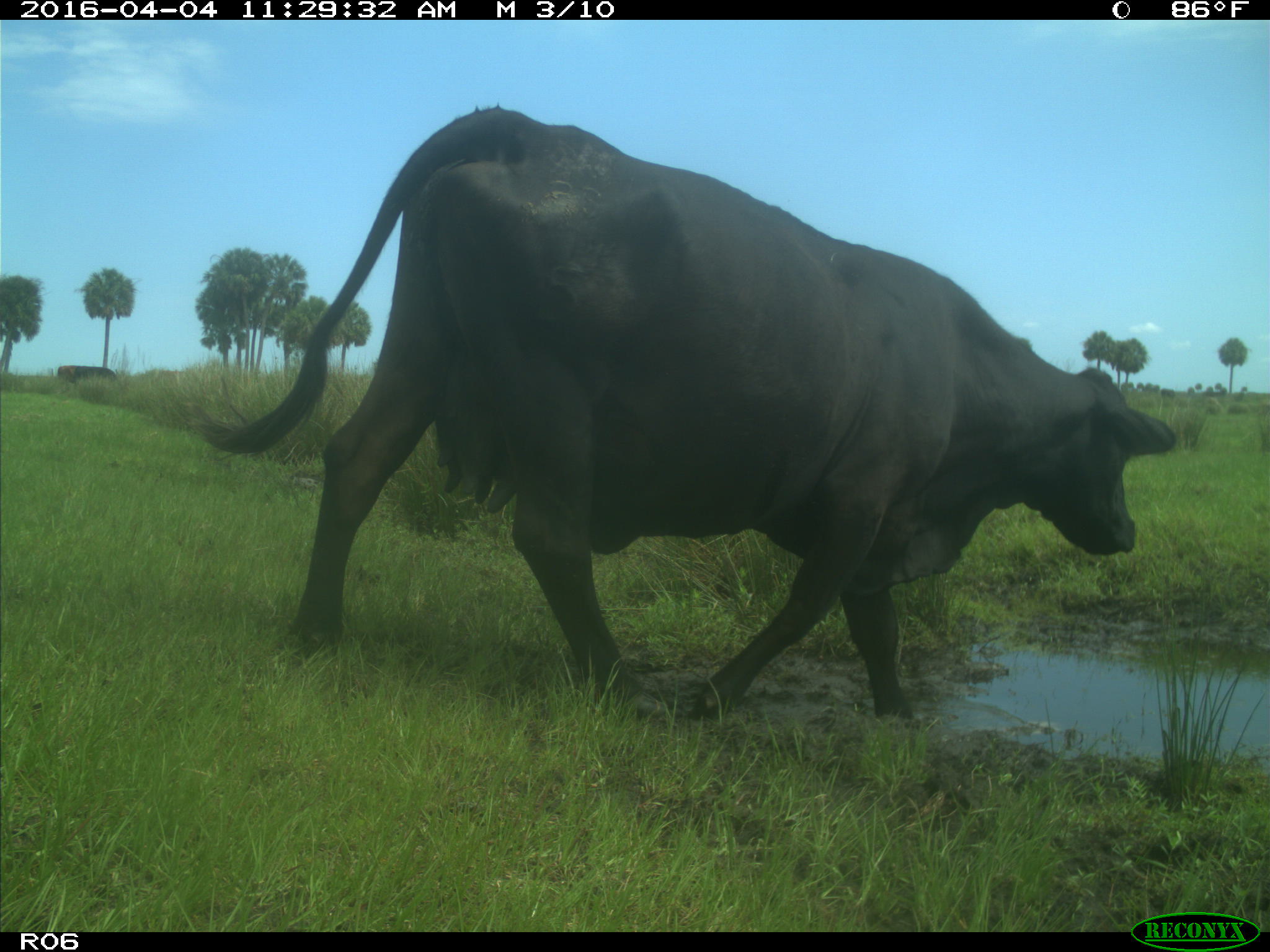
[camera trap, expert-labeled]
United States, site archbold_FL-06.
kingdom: Animalia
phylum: Chordata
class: Mammalia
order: Artiodactyla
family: Bovidae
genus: Bos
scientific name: Bos taurus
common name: domestic cow